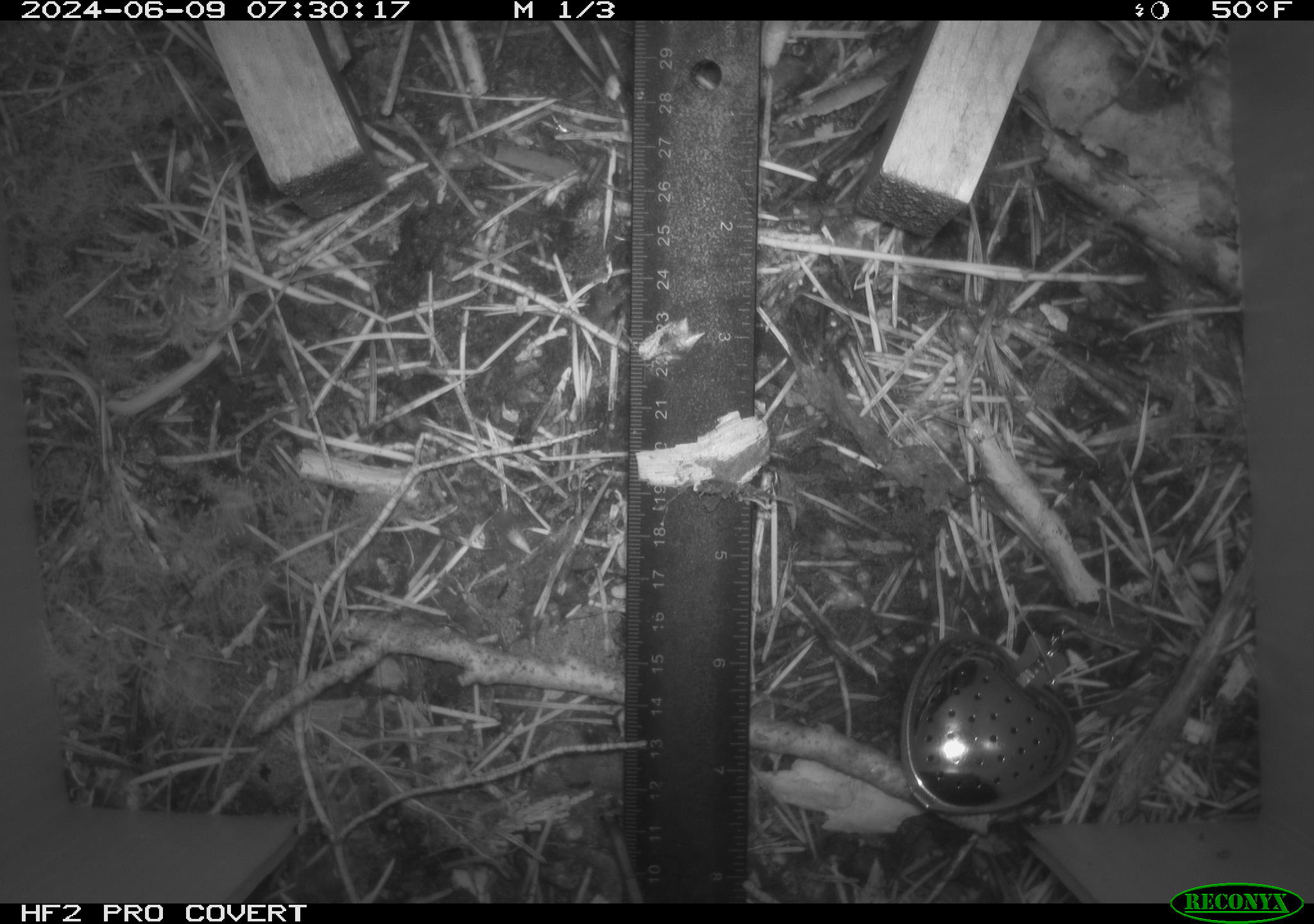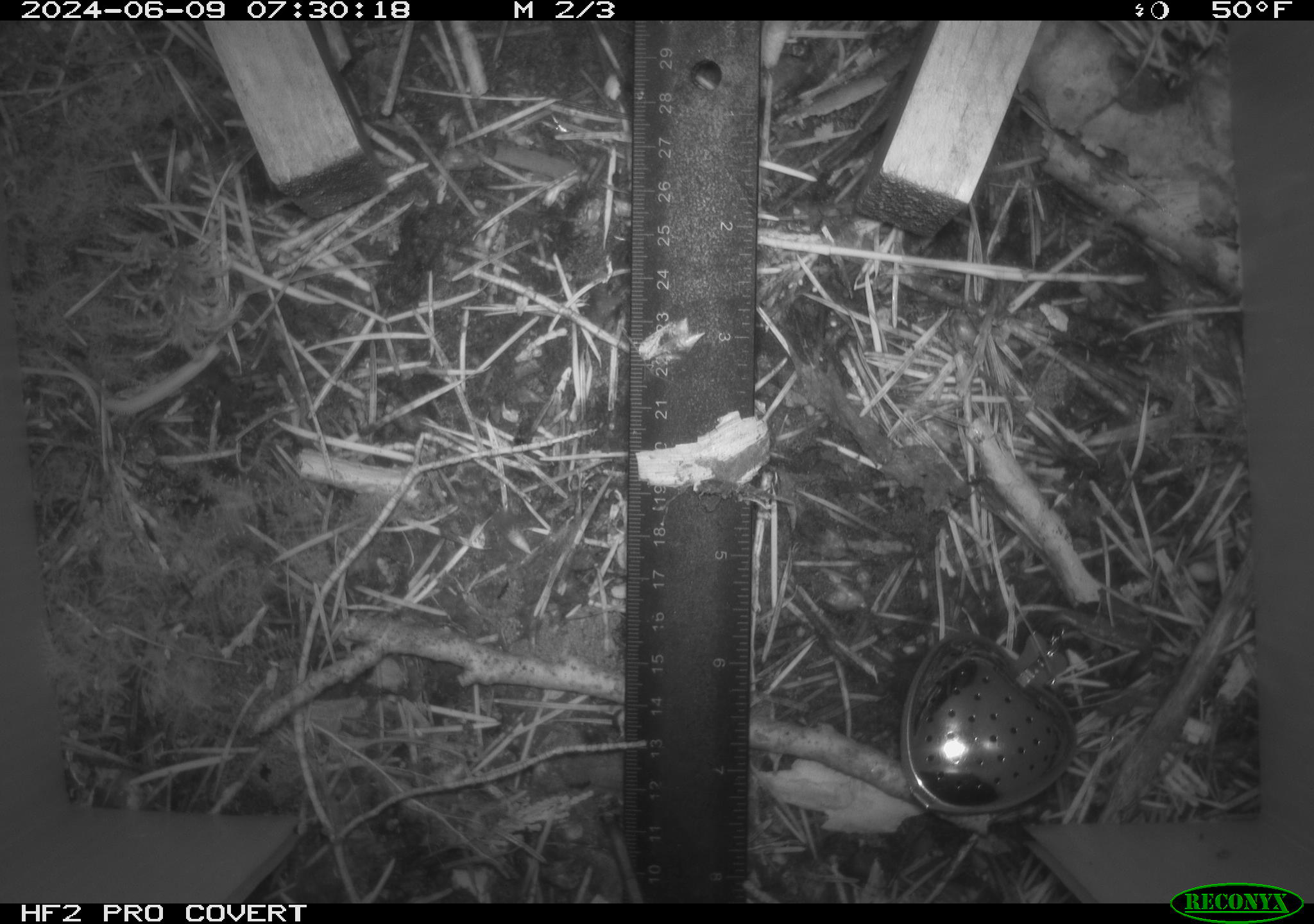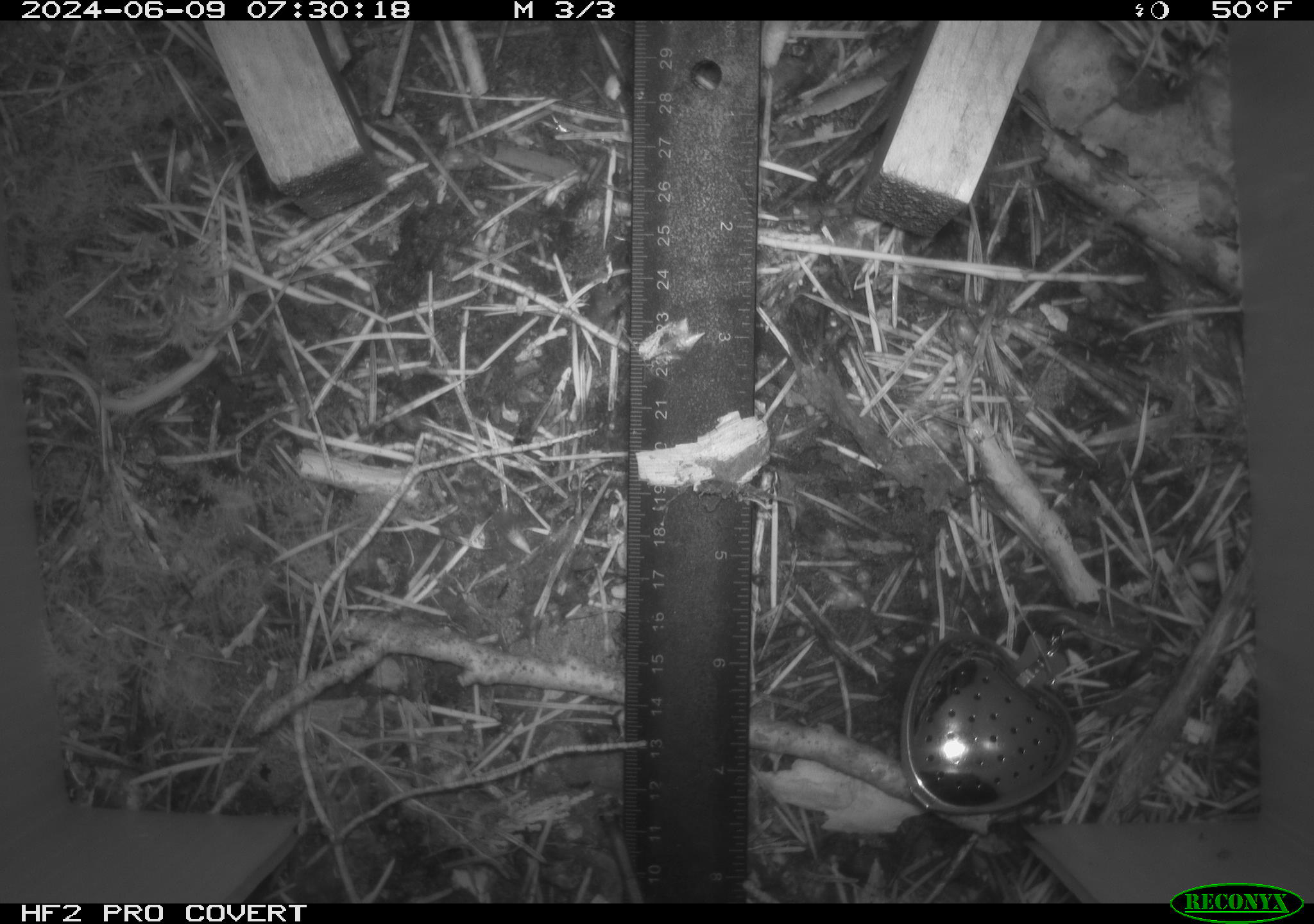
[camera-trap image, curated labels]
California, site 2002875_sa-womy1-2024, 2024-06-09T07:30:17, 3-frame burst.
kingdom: Animalia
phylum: Chordata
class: Mammalia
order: Rodentia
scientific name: Rodentia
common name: rodent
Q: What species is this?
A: Rodent (Rodentia).